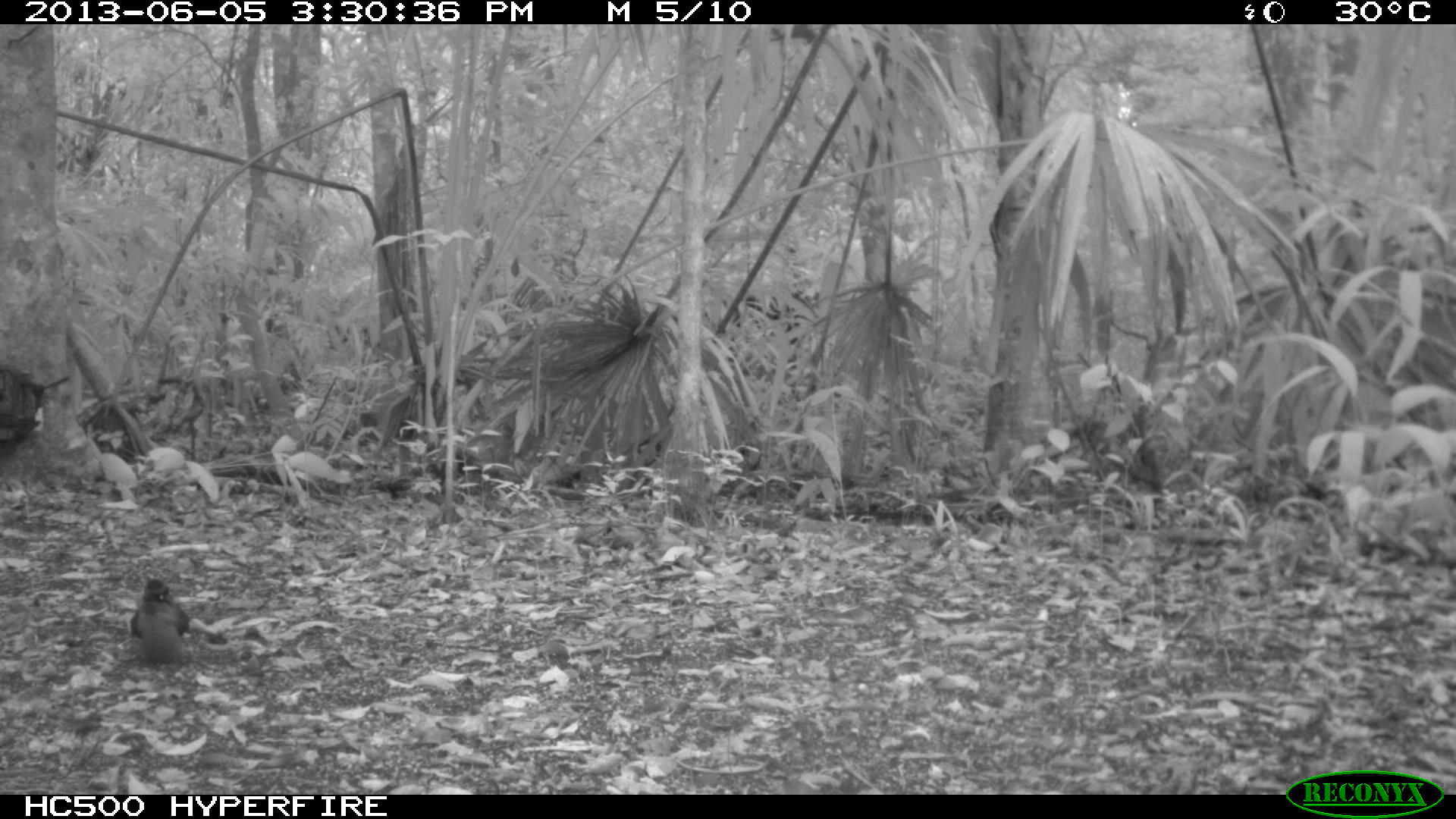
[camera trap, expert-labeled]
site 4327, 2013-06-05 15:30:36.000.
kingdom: Animalia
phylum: Chordata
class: Aves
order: Coraciiformes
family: Momotidae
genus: Momotus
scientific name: Momotus momota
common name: amazonian motmot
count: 1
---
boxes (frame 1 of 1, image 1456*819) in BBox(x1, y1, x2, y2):
momotus momota: BBox(121, 576, 208, 667)